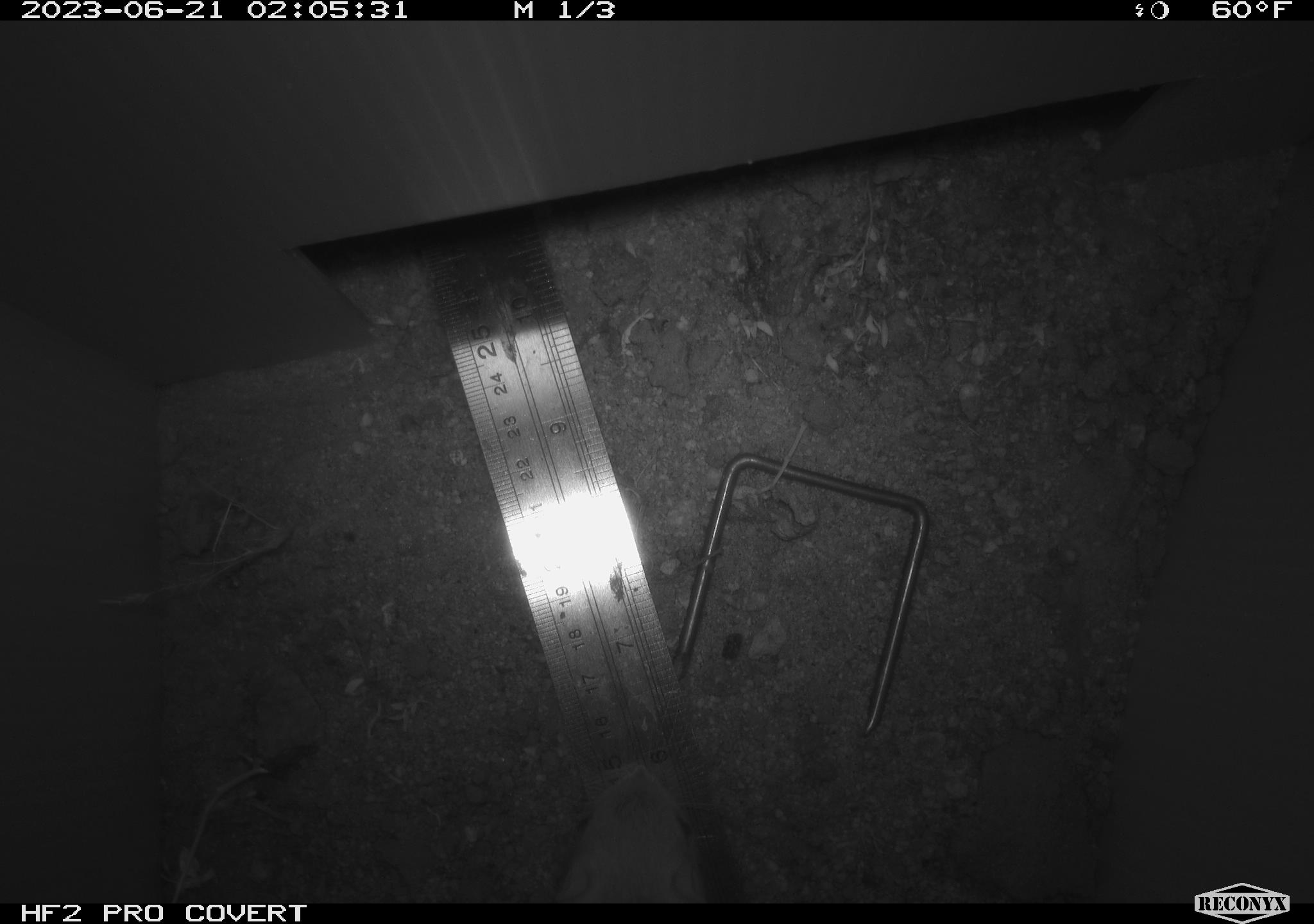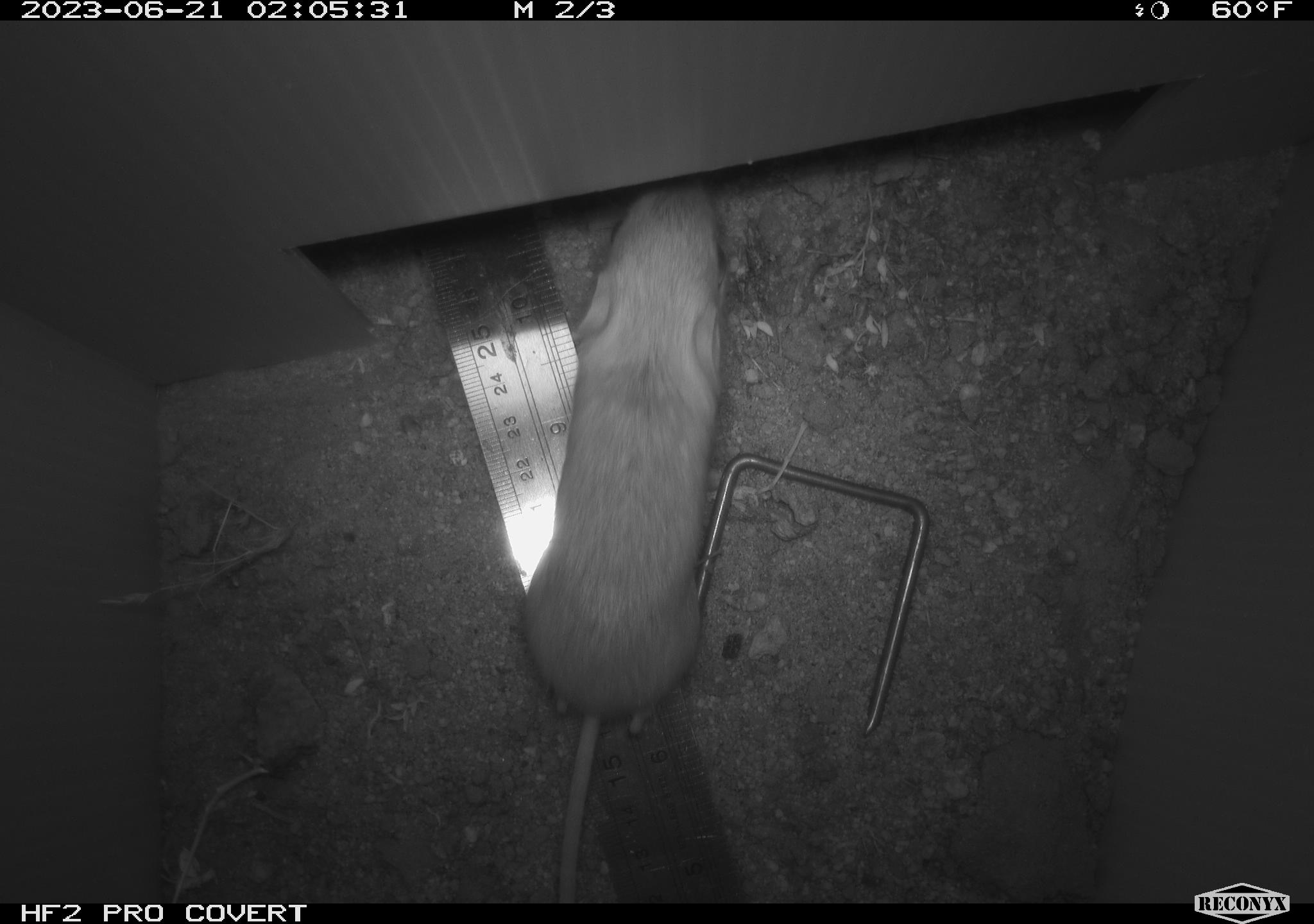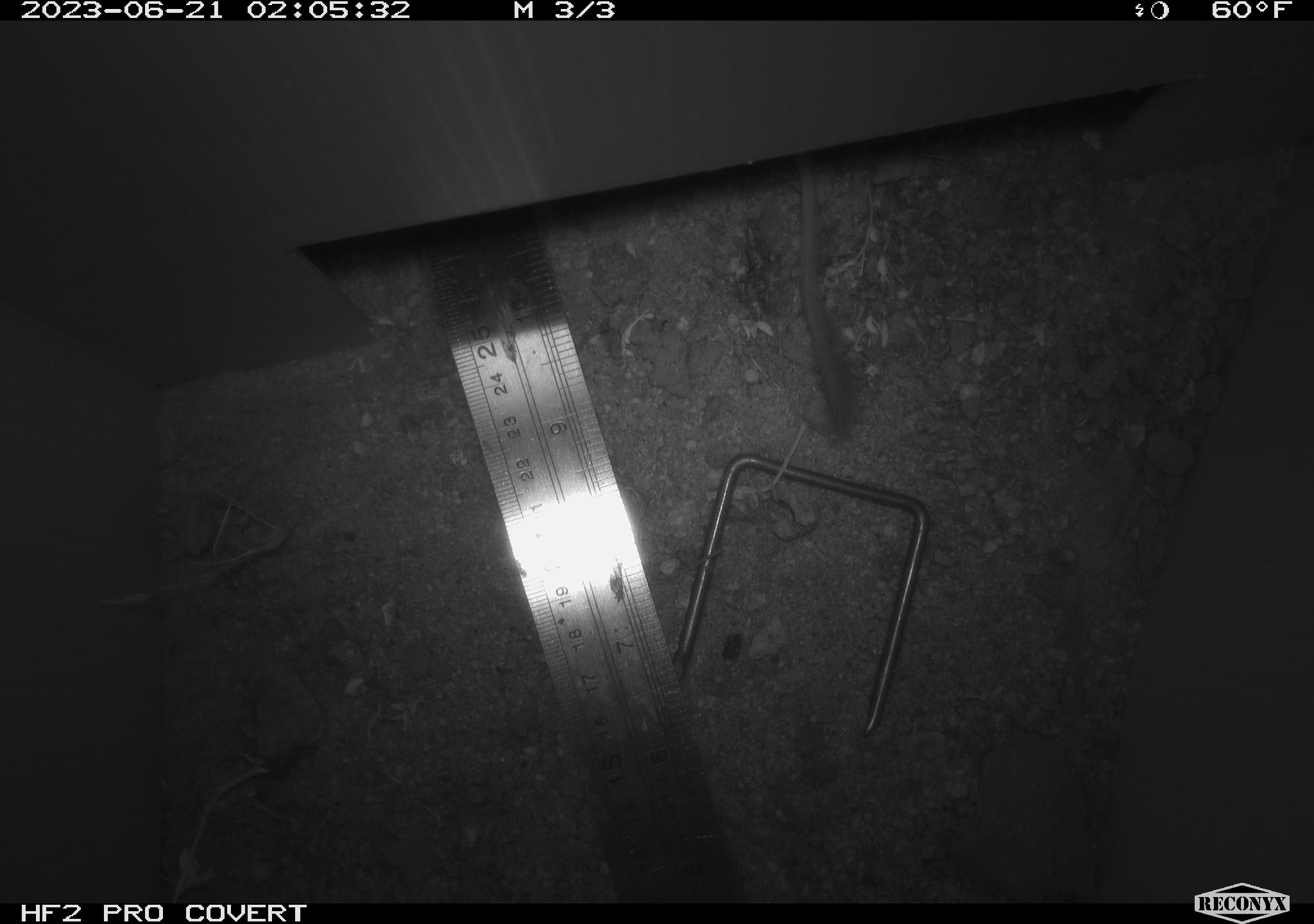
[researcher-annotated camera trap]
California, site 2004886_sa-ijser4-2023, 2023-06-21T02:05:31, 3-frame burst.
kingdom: Animalia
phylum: Chordata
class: Mammalia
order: Rodentia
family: Heteromyidae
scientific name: Heteromyidae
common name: kangaroo rats and pocket mice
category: heteromyidae family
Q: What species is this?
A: Heteromyidae family (kangaroo rats and pocket mice) (Heteromyidae).